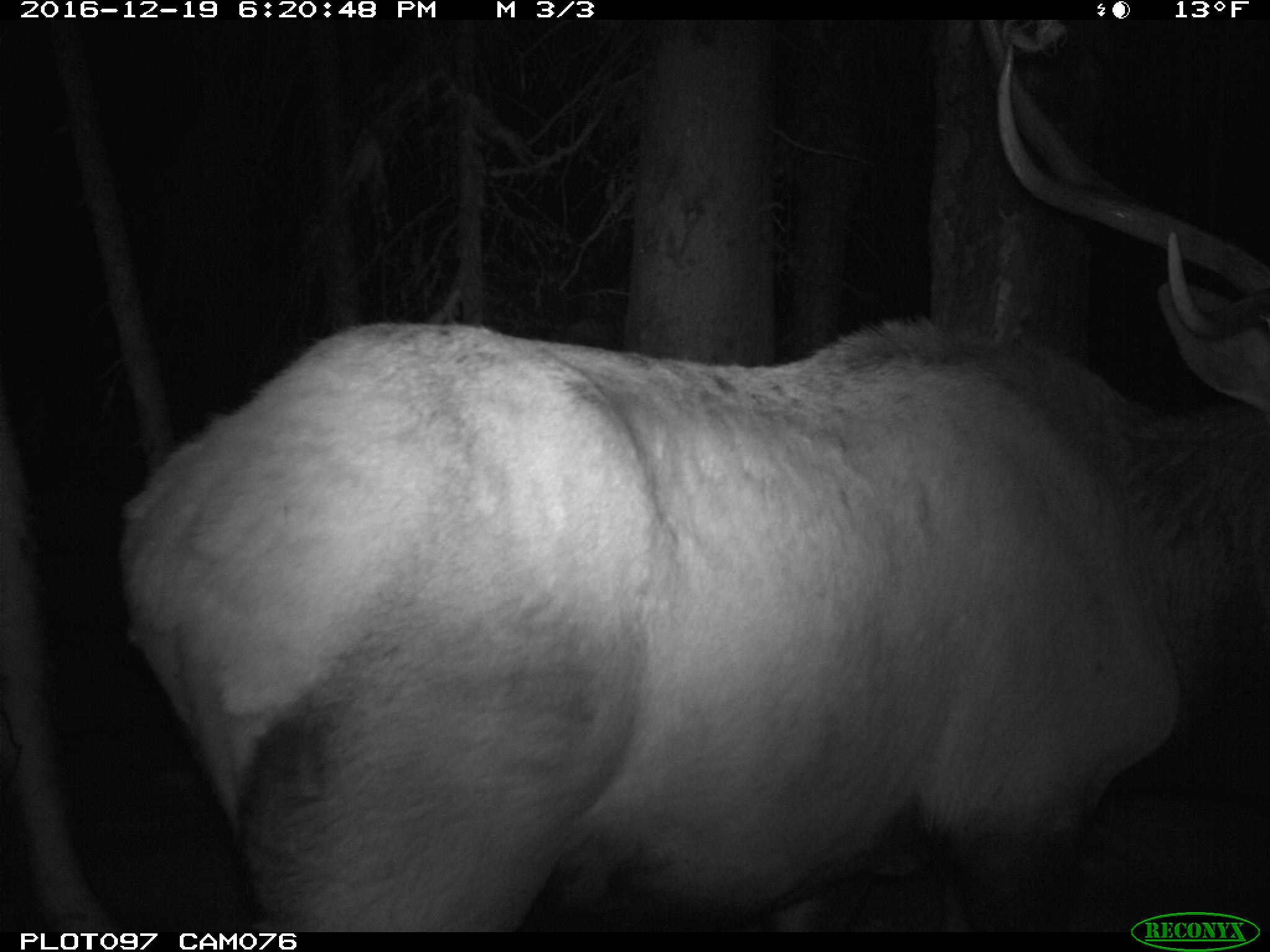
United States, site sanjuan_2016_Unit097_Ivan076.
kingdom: Animalia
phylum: Chordata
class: Mammalia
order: Artiodactyla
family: Cervidae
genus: Cervus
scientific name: Cervus elaphus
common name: red deer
Cervus elaphus (red deer).